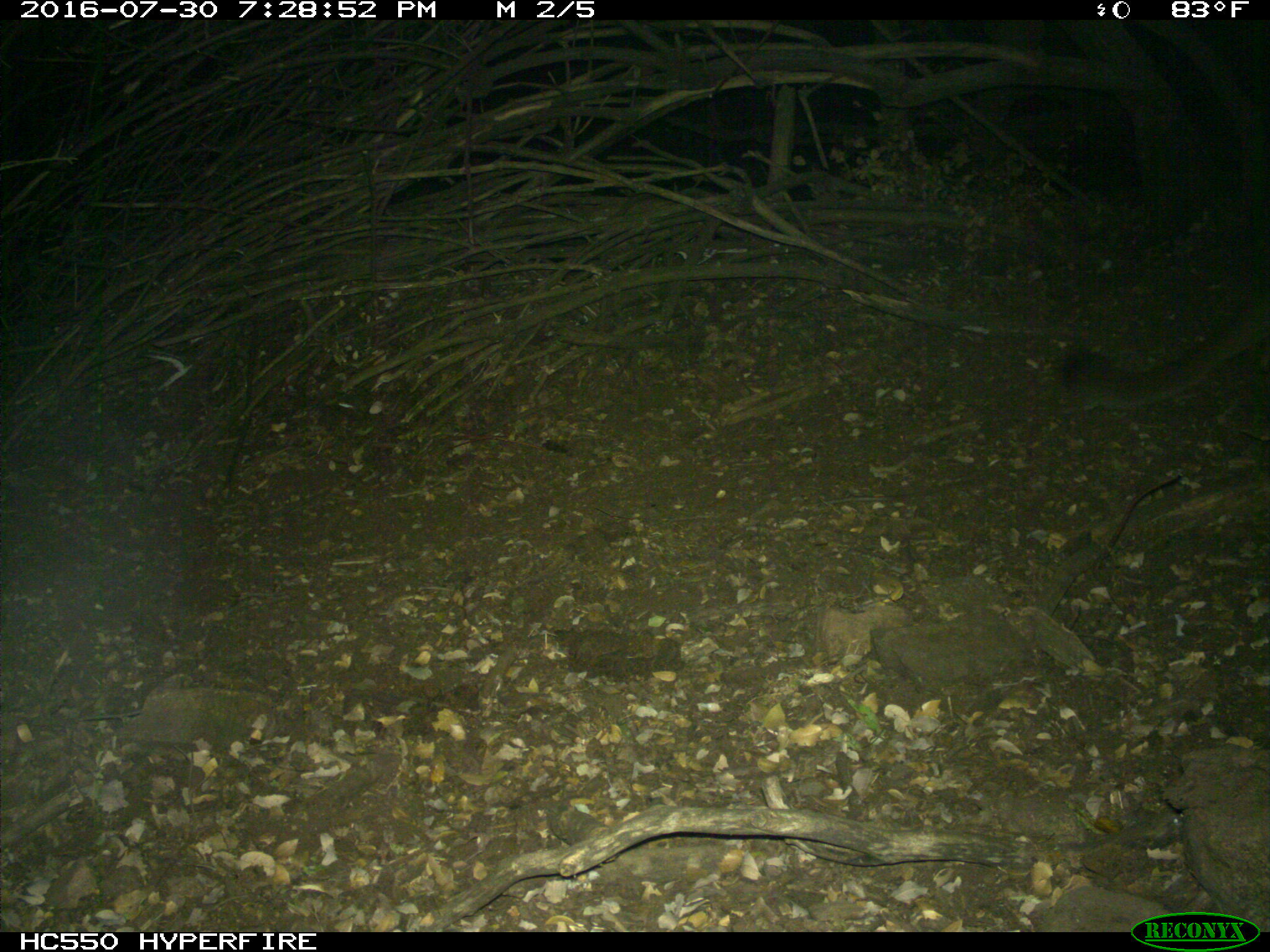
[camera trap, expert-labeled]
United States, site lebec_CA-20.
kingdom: Animalia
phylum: Chordata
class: Mammalia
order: Carnivora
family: Felidae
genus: Puma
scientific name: Puma concolor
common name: mountain lion